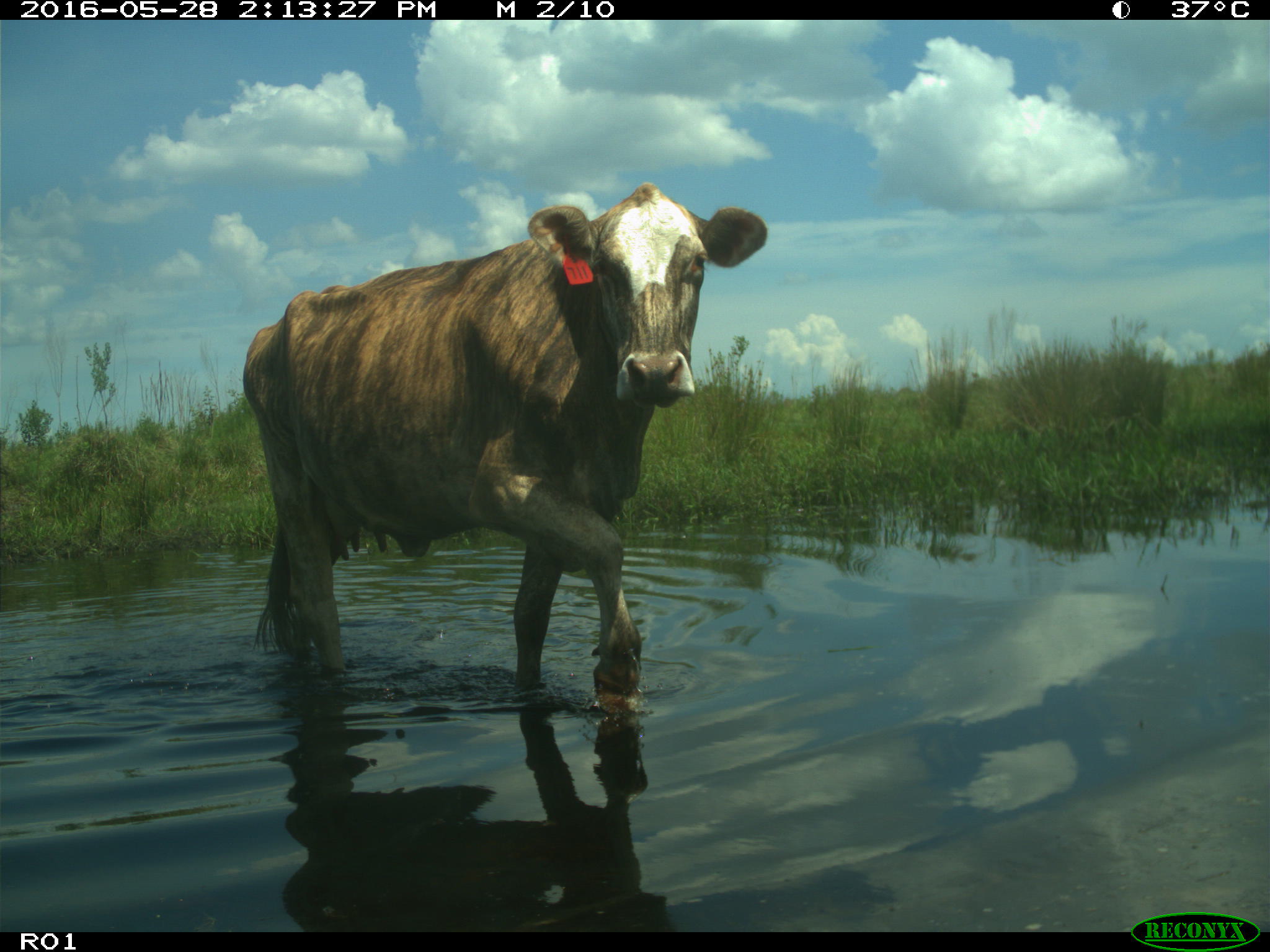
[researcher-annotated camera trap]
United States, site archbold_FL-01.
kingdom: Animalia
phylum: Chordata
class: Mammalia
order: Artiodactyla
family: Bovidae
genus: Bos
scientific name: Bos taurus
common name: domestic cow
Bos taurus (domestic cow).